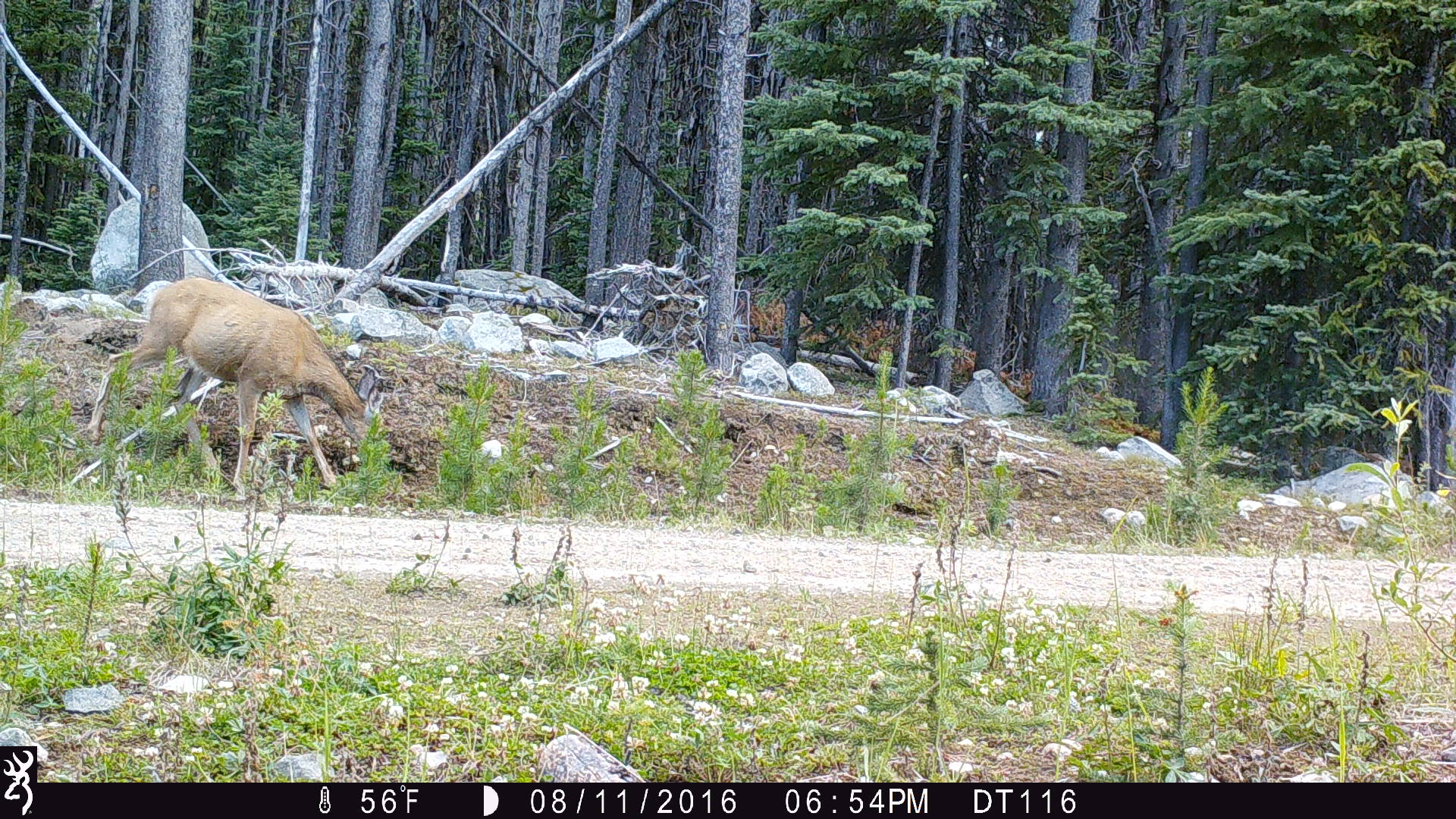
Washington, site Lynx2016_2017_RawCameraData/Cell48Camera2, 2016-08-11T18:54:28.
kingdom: Animalia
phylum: Chordata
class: Mammalia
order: Artiodactyla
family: Cervidae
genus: Odocoileus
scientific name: Odocoileus hemionus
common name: mule deer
Odocoileus hemionus (mule deer). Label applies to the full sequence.